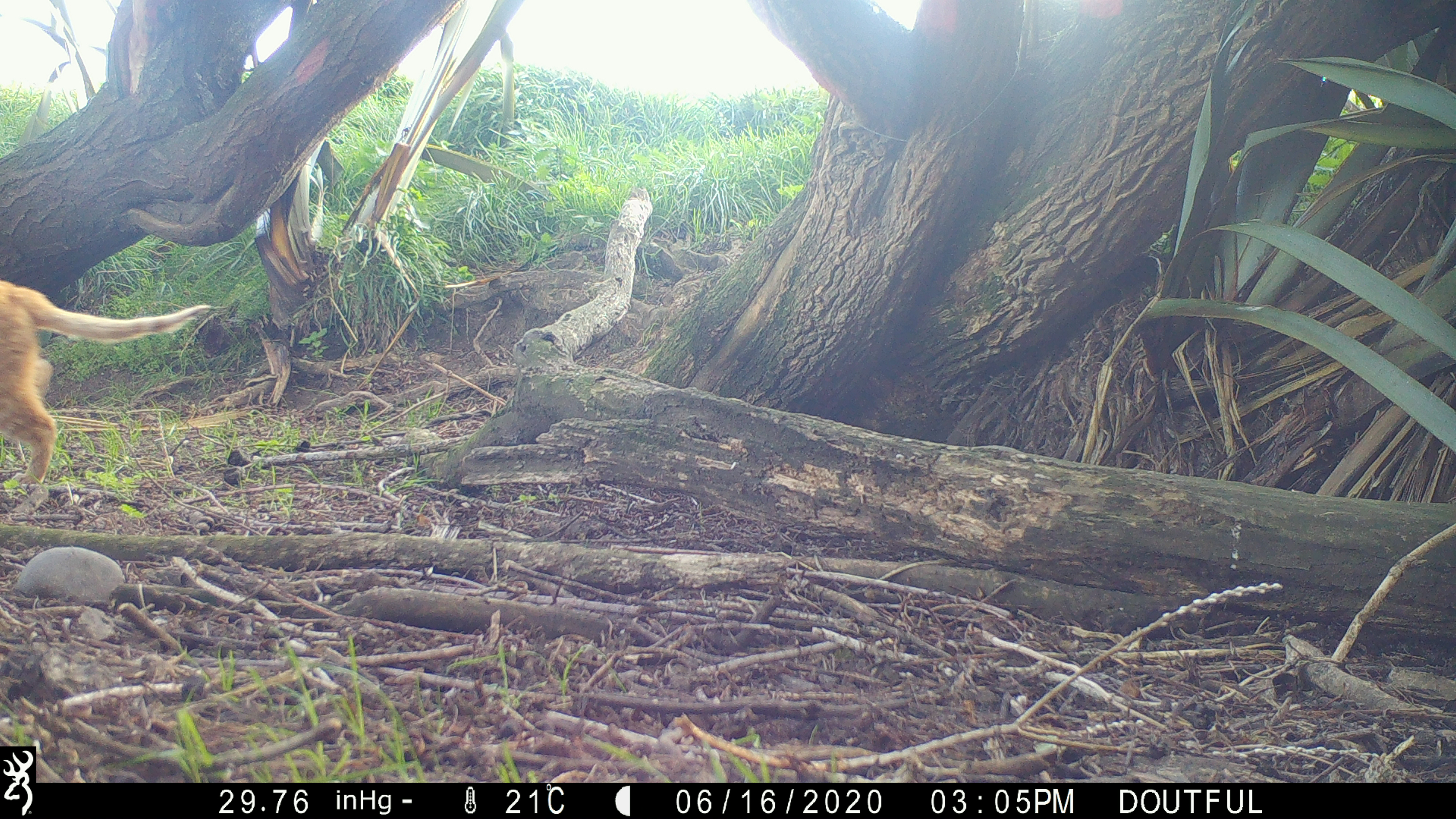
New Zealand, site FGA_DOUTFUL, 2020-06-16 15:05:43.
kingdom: Animalia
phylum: Chordata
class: Mammalia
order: Carnivora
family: Felidae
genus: Felis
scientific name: Felis catus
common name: domestic cat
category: cat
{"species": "cat (domestic cat) (Felis catus)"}